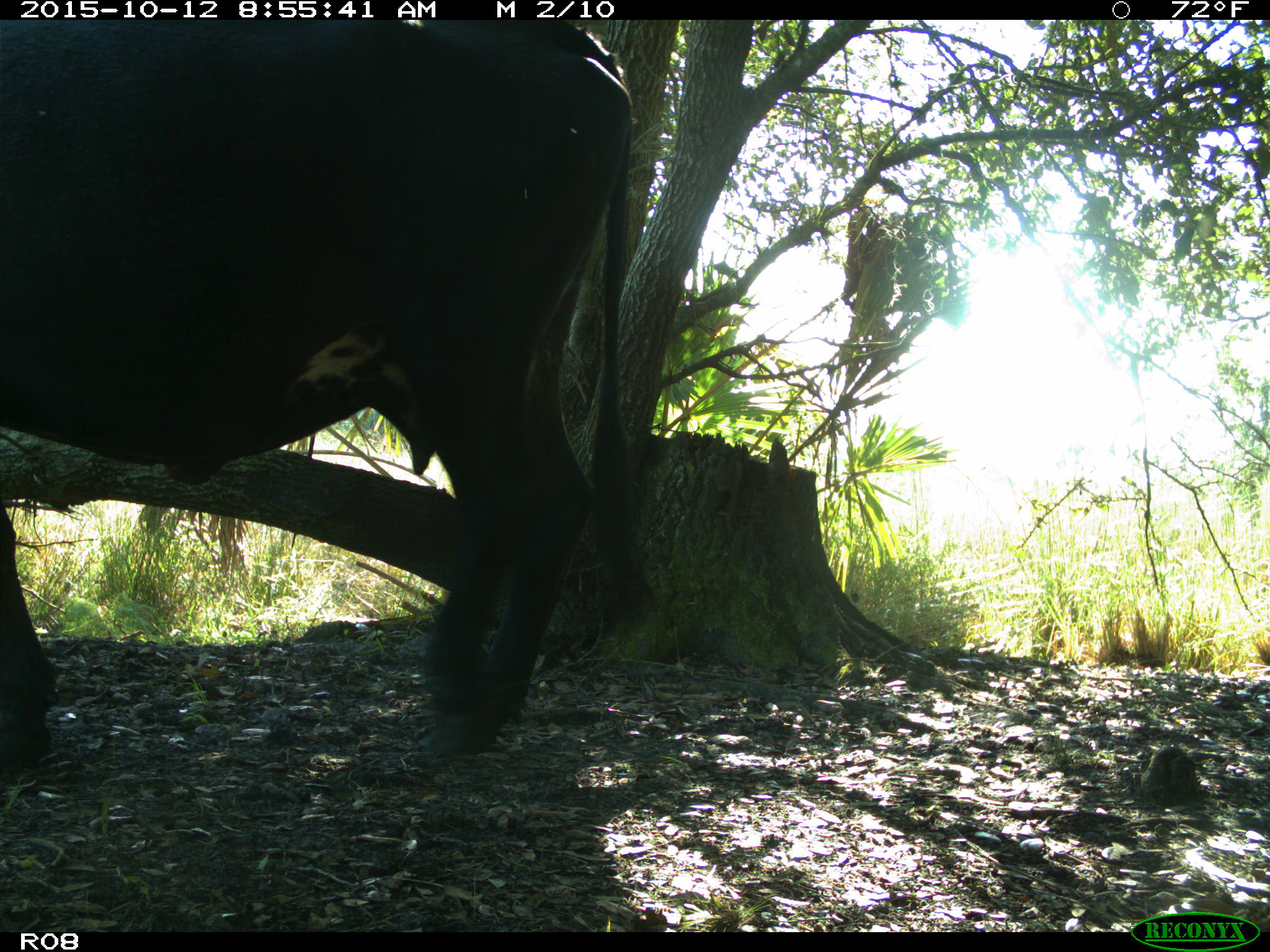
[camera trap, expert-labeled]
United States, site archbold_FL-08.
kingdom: Animalia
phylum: Chordata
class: Mammalia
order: Artiodactyla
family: Bovidae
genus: Bos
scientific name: Bos taurus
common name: domestic cow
Bos taurus (domestic cow).